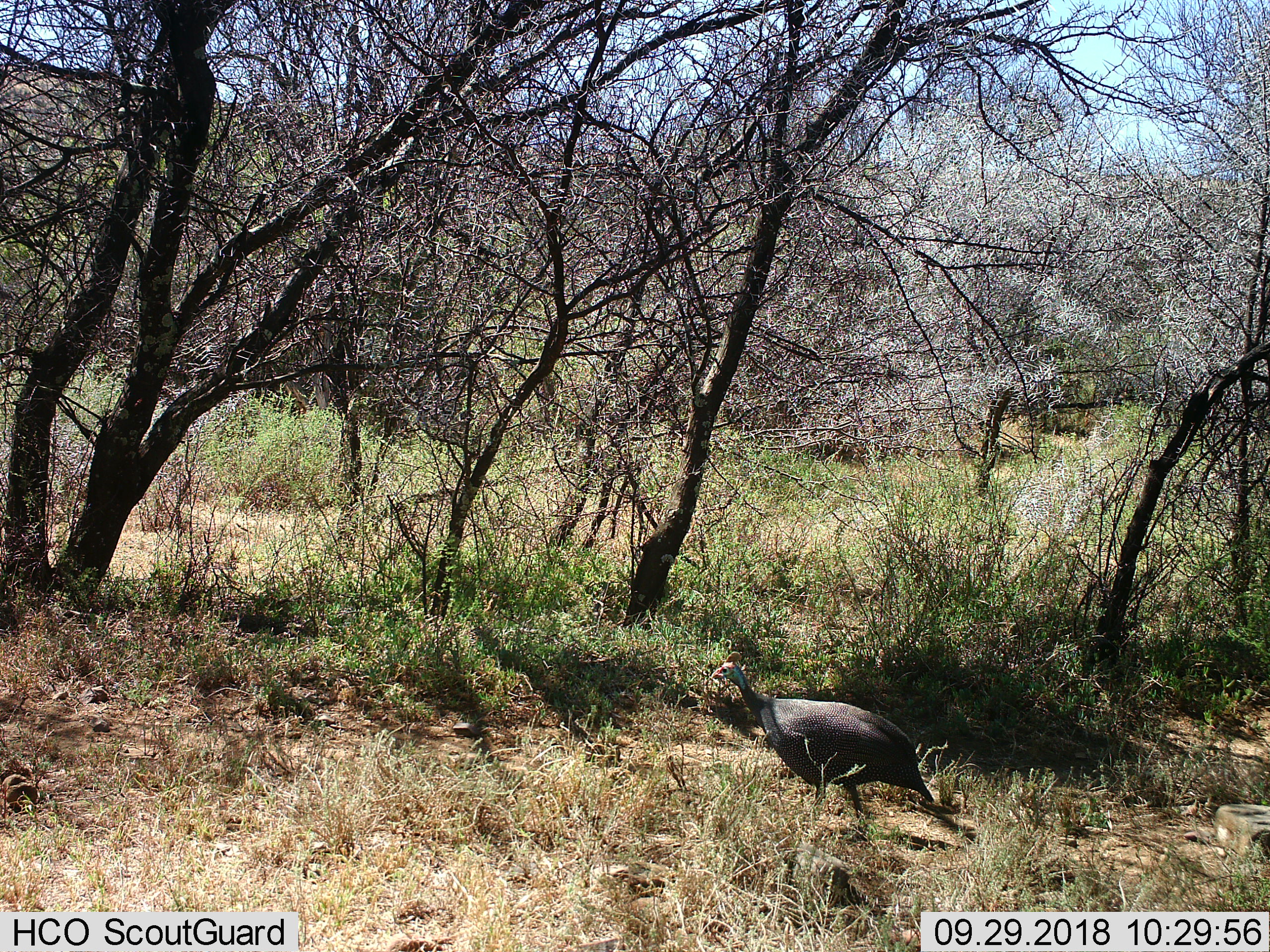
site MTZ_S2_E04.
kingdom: Animalia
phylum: Chordata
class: Aves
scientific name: Aves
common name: bird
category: birdother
Birdother (bird) (Aves), count 1. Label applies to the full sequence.